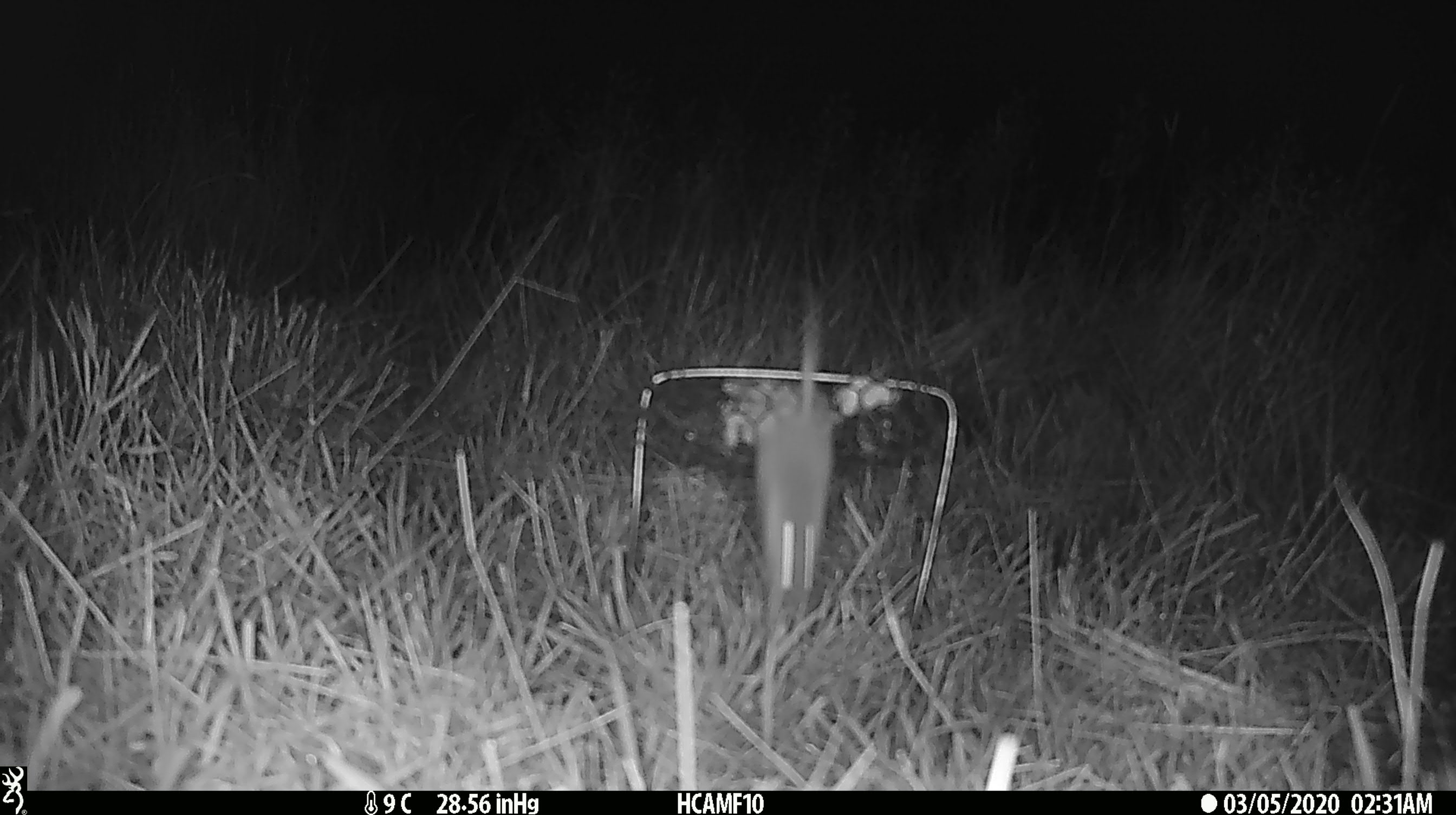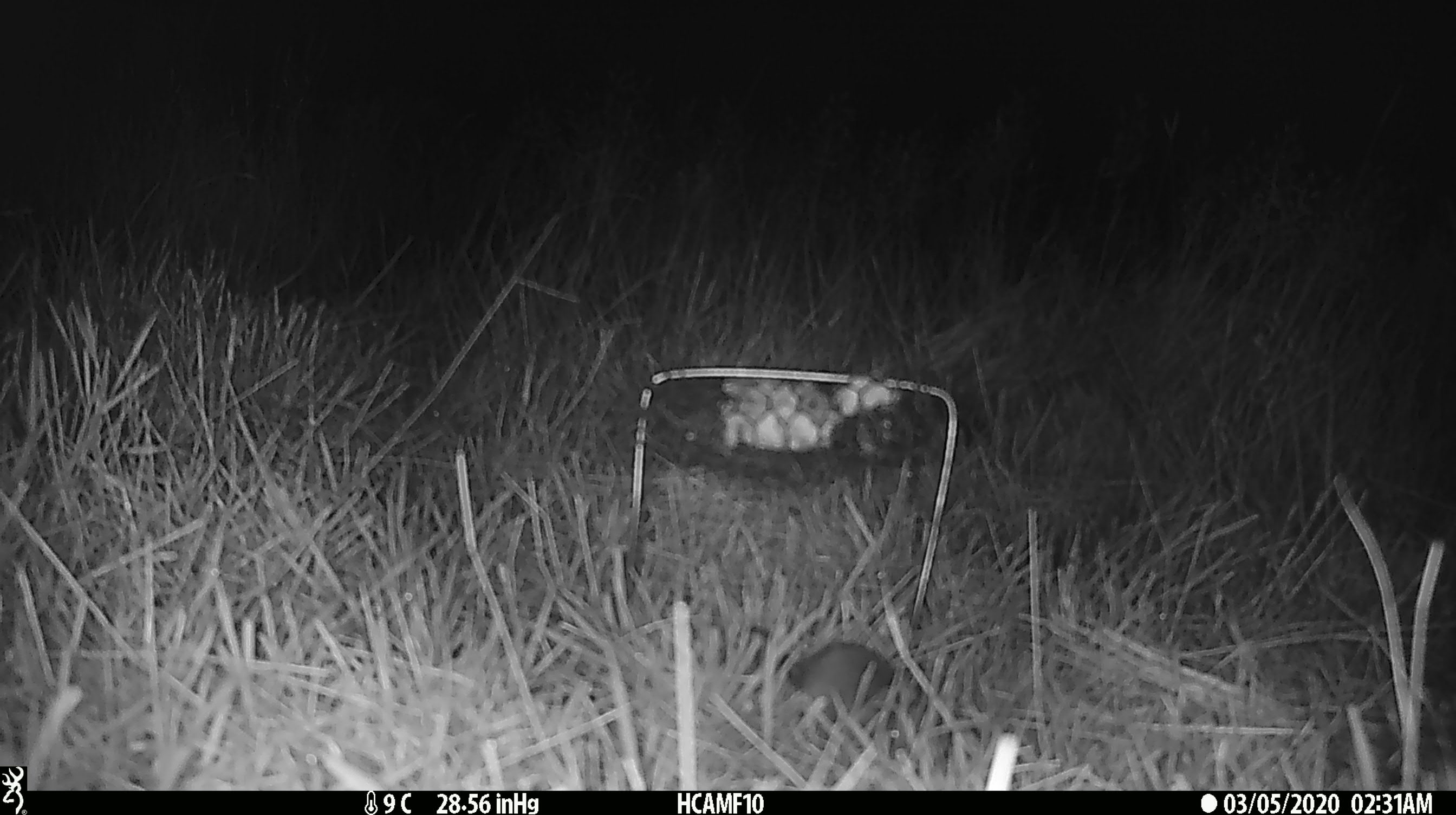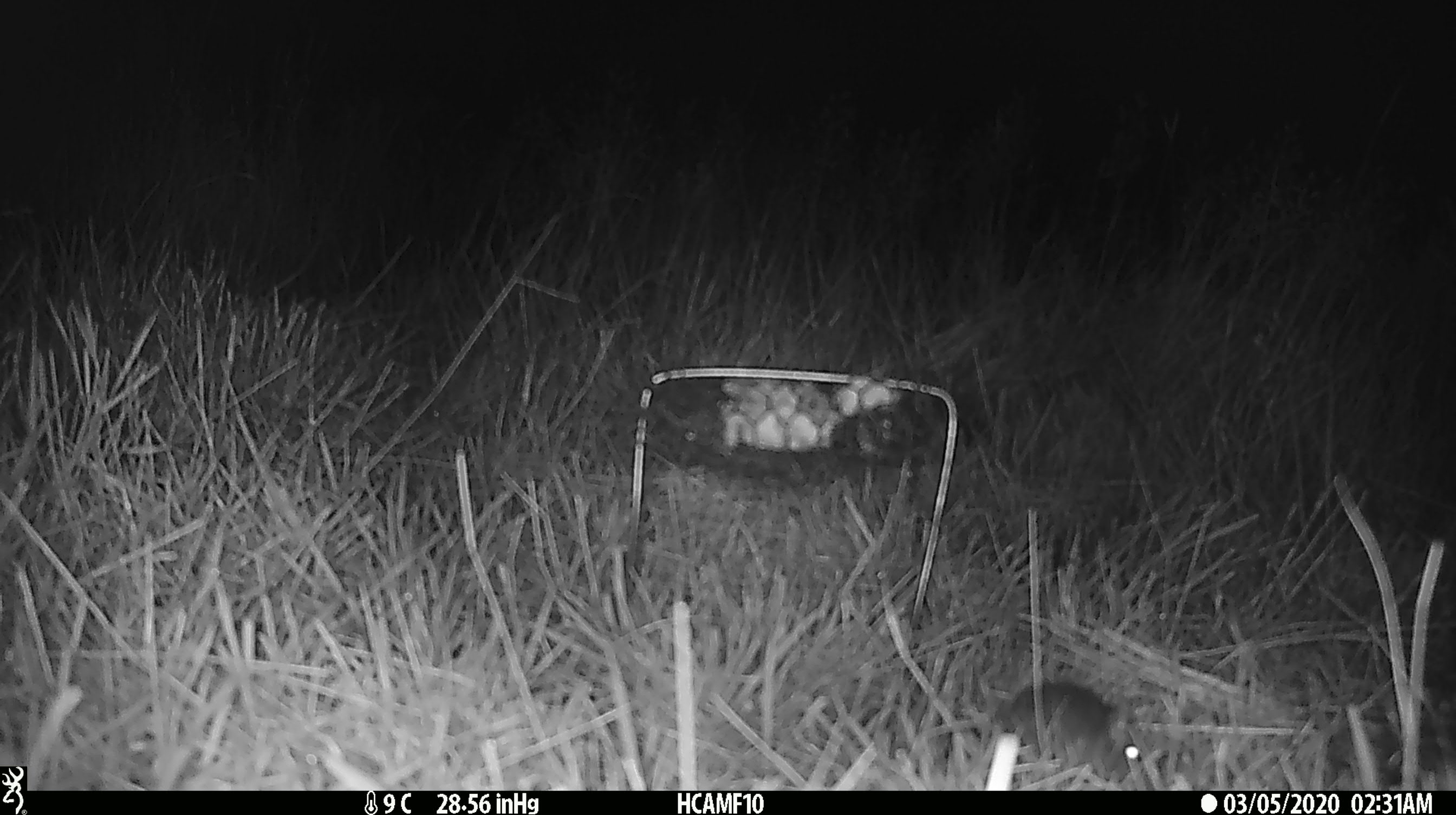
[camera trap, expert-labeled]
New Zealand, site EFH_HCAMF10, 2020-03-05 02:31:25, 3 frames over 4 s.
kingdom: Animalia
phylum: Chordata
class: Mammalia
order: Rodentia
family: Muridae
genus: Mus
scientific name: Mus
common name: mouse